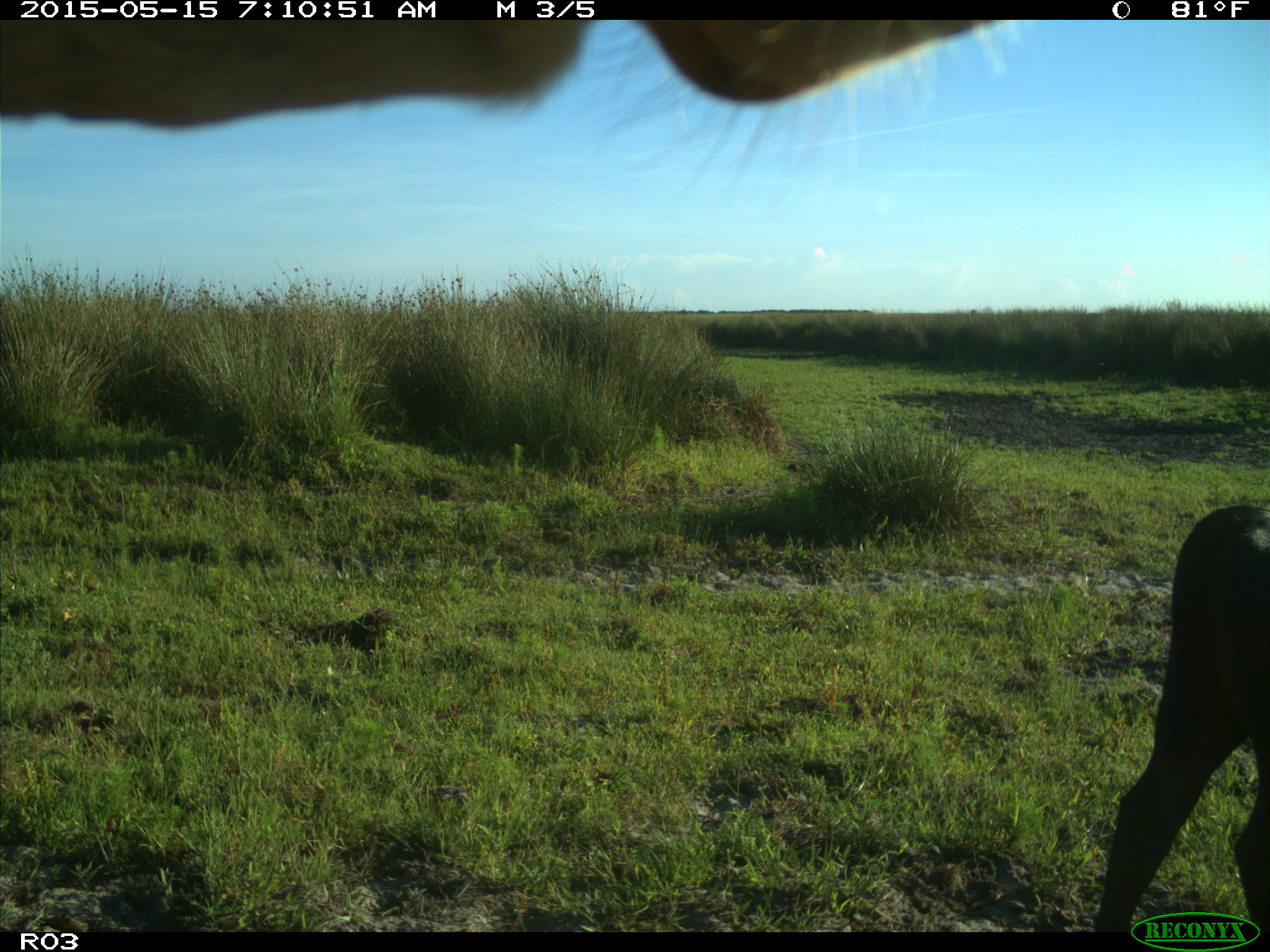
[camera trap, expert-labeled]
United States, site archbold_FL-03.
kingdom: Animalia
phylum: Chordata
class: Mammalia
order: Artiodactyla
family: Bovidae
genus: Bos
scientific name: Bos taurus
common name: domestic cow